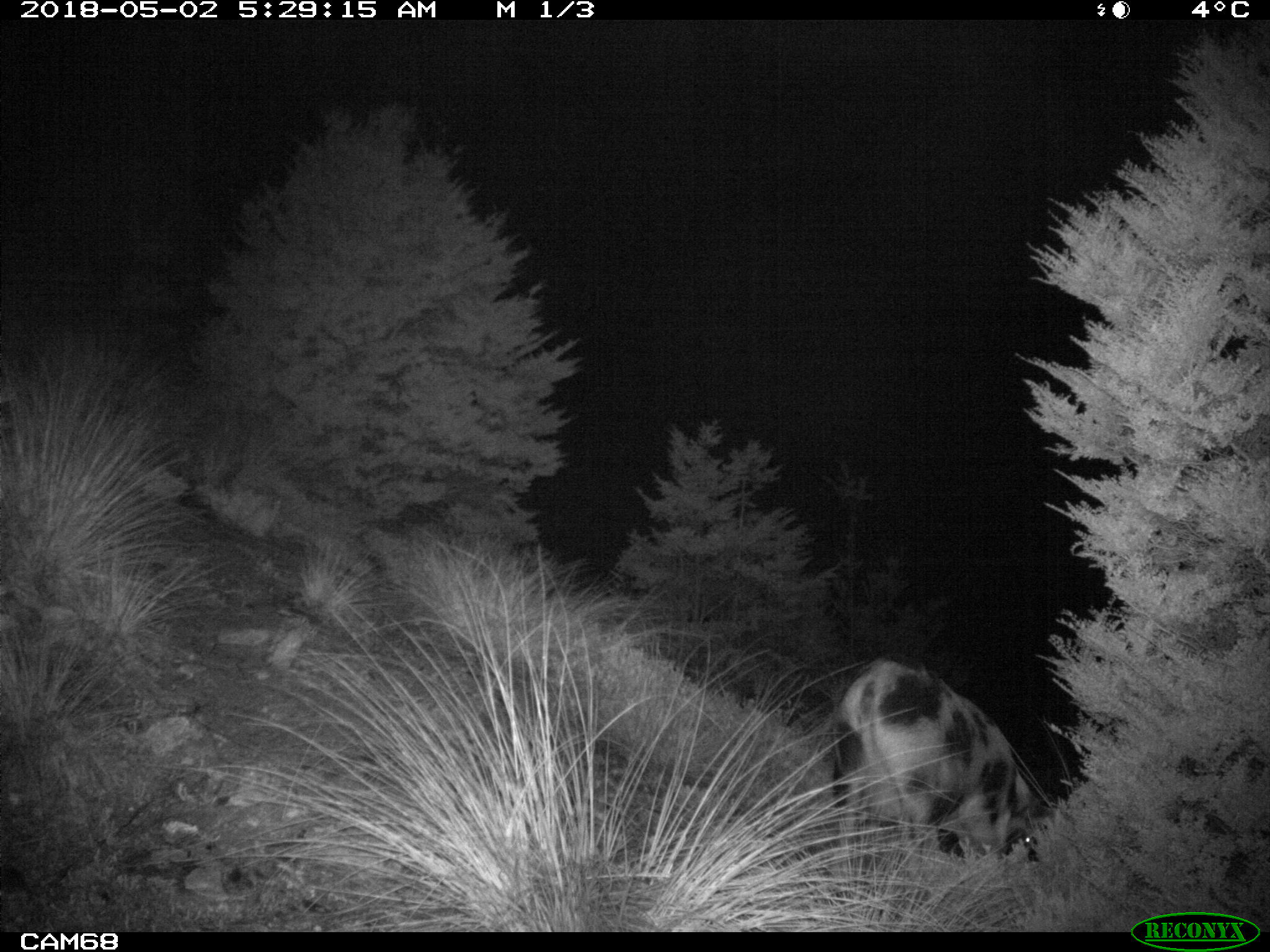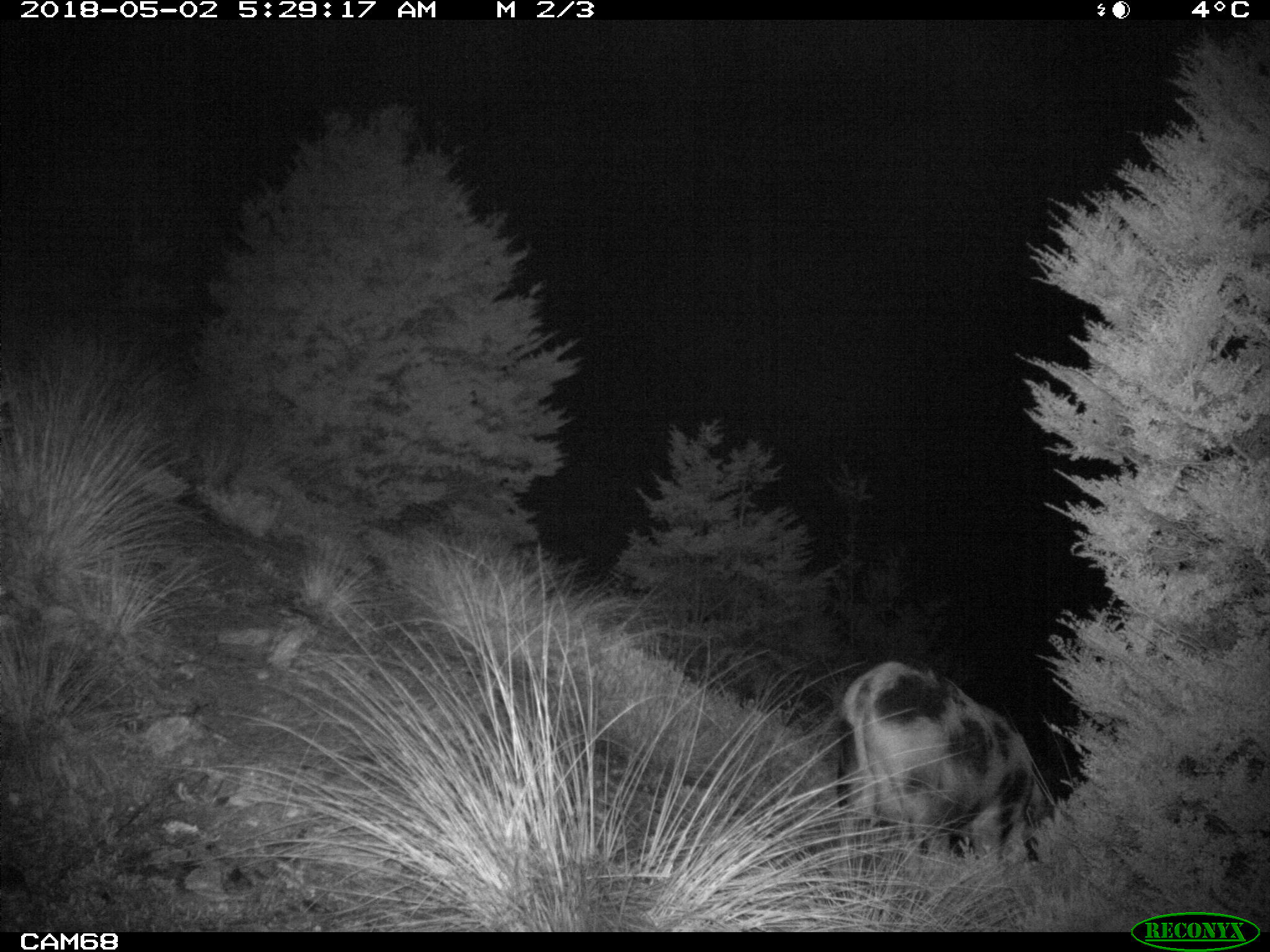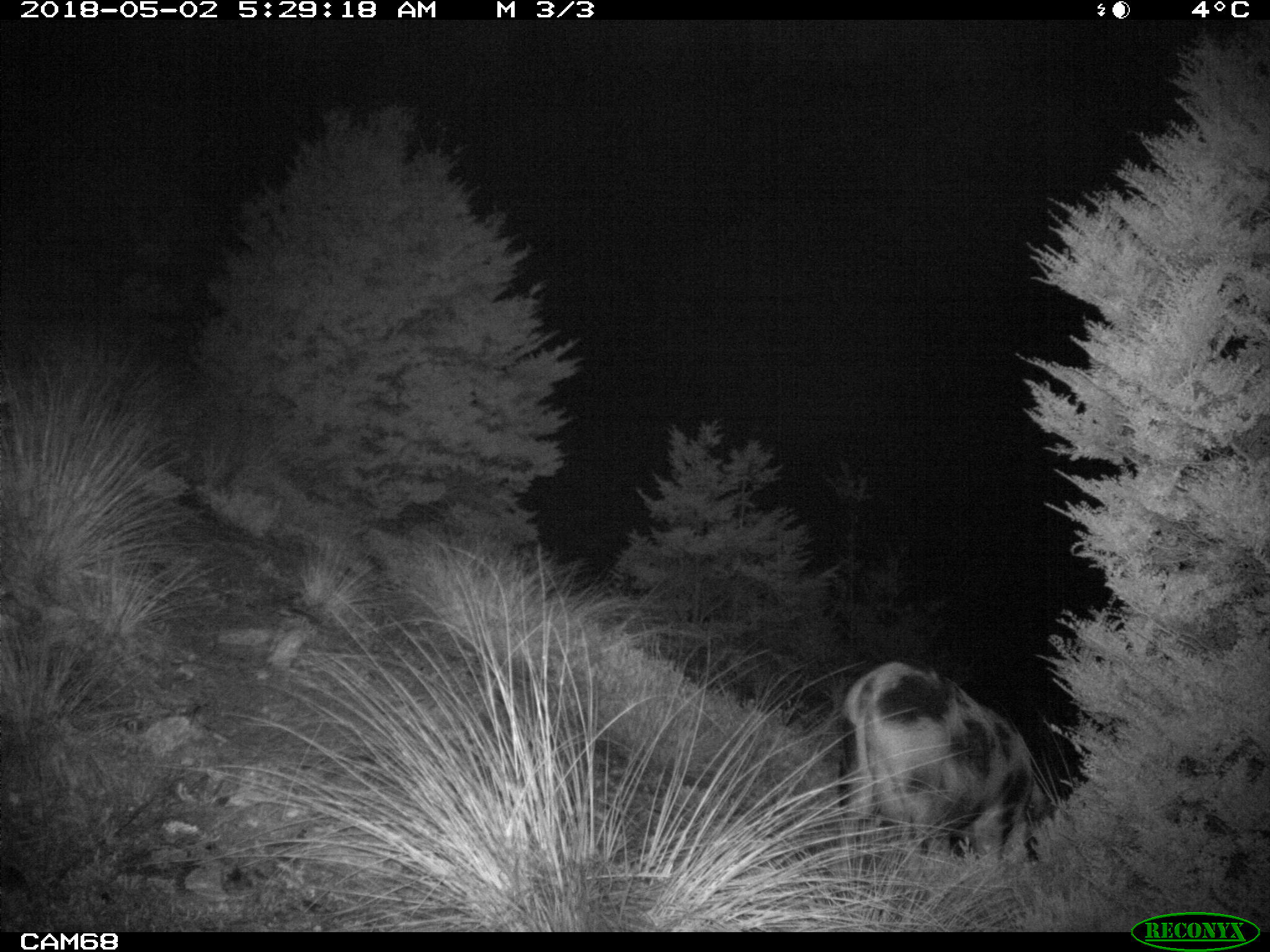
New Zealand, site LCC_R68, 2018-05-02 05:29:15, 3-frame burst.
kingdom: Animalia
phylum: Chordata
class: Mammalia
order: Artiodactyla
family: Suidae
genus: Sus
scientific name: Sus scrofa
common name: pig